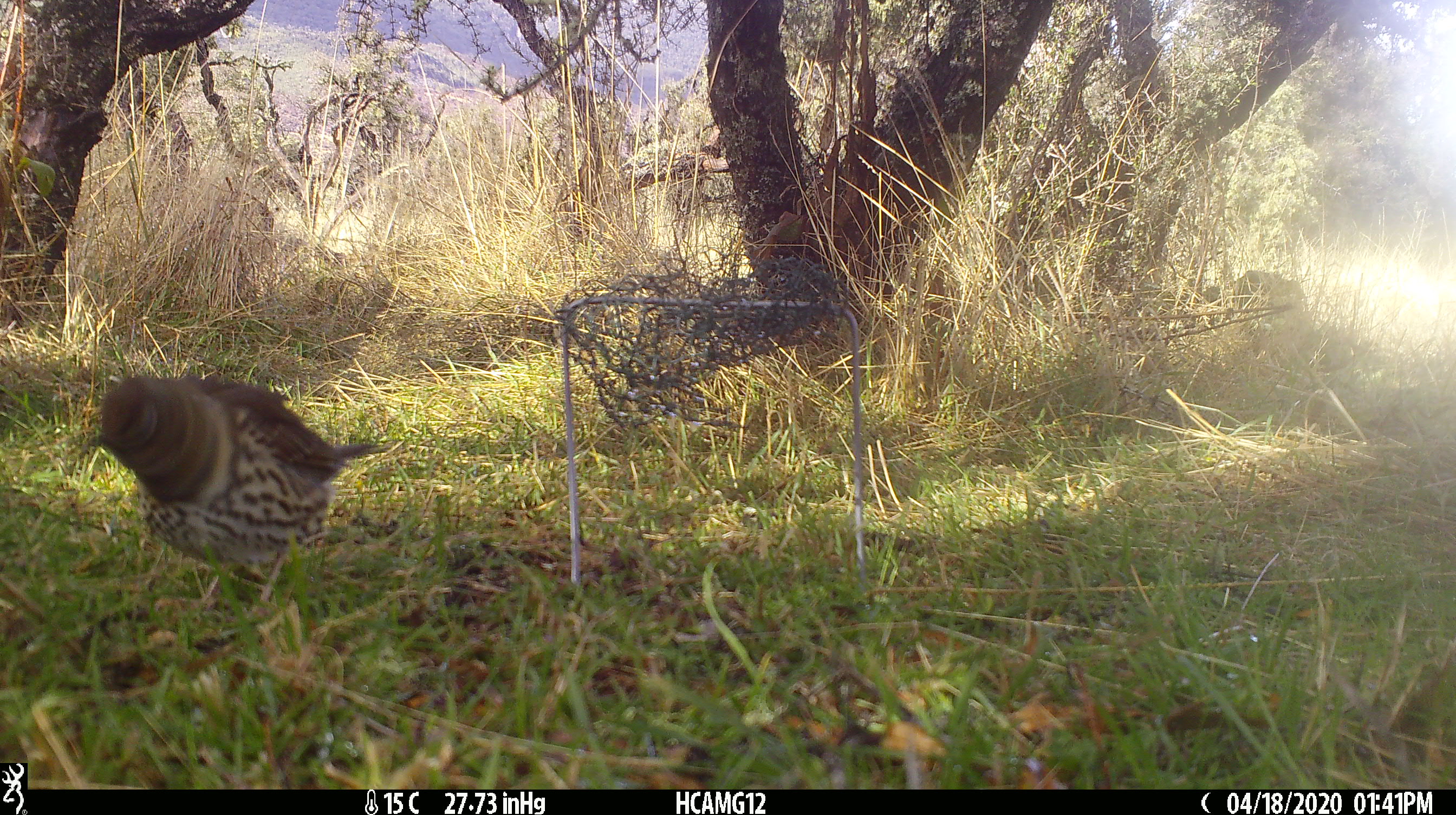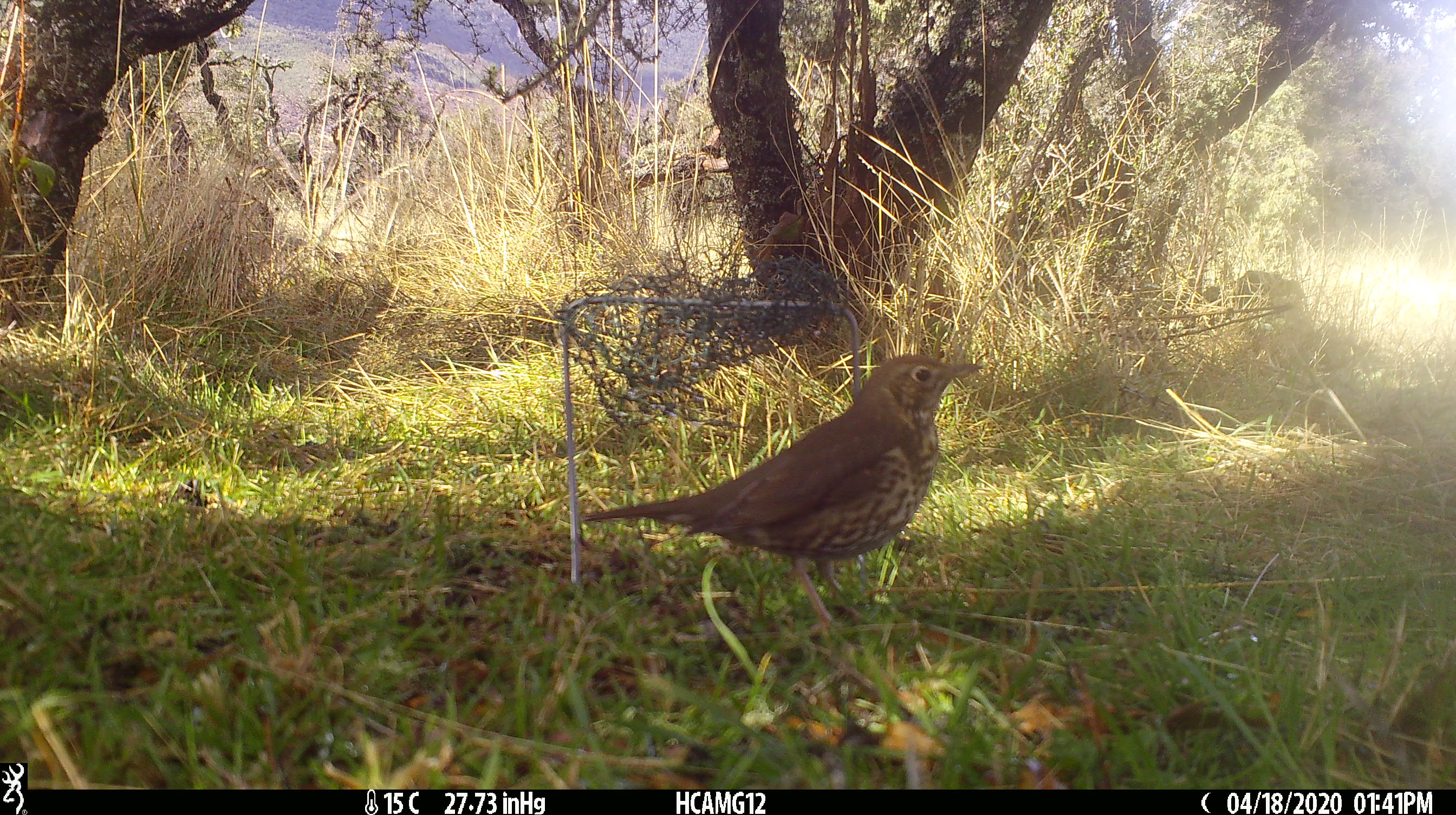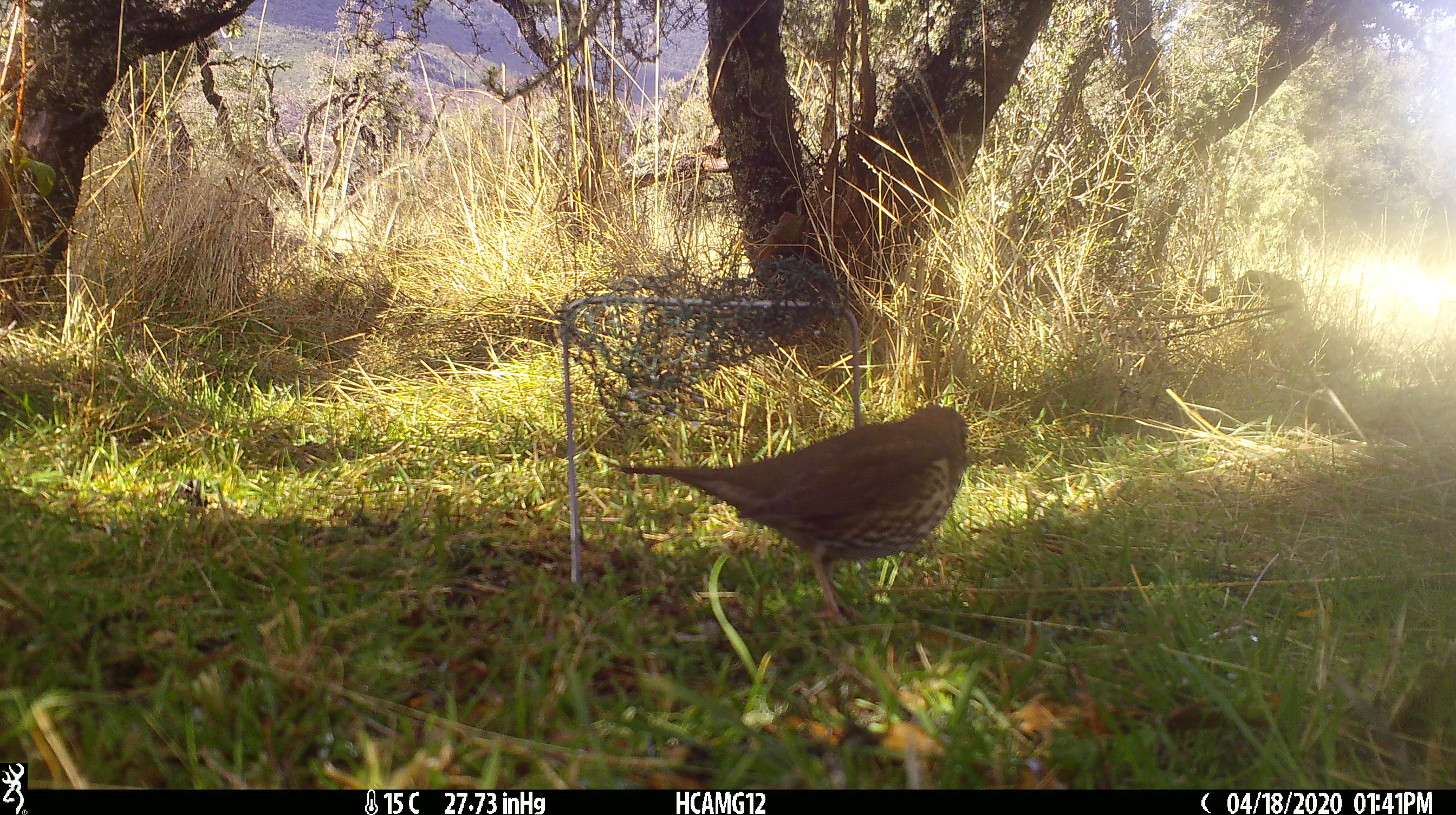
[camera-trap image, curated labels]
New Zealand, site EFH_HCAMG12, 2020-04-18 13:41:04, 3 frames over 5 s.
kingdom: Animalia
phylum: Chordata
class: Aves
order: Passeriformes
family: Turdidae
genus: Turdus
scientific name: Turdus philomelos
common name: song thrush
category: thrush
Thrush (song thrush) (Turdus philomelos).